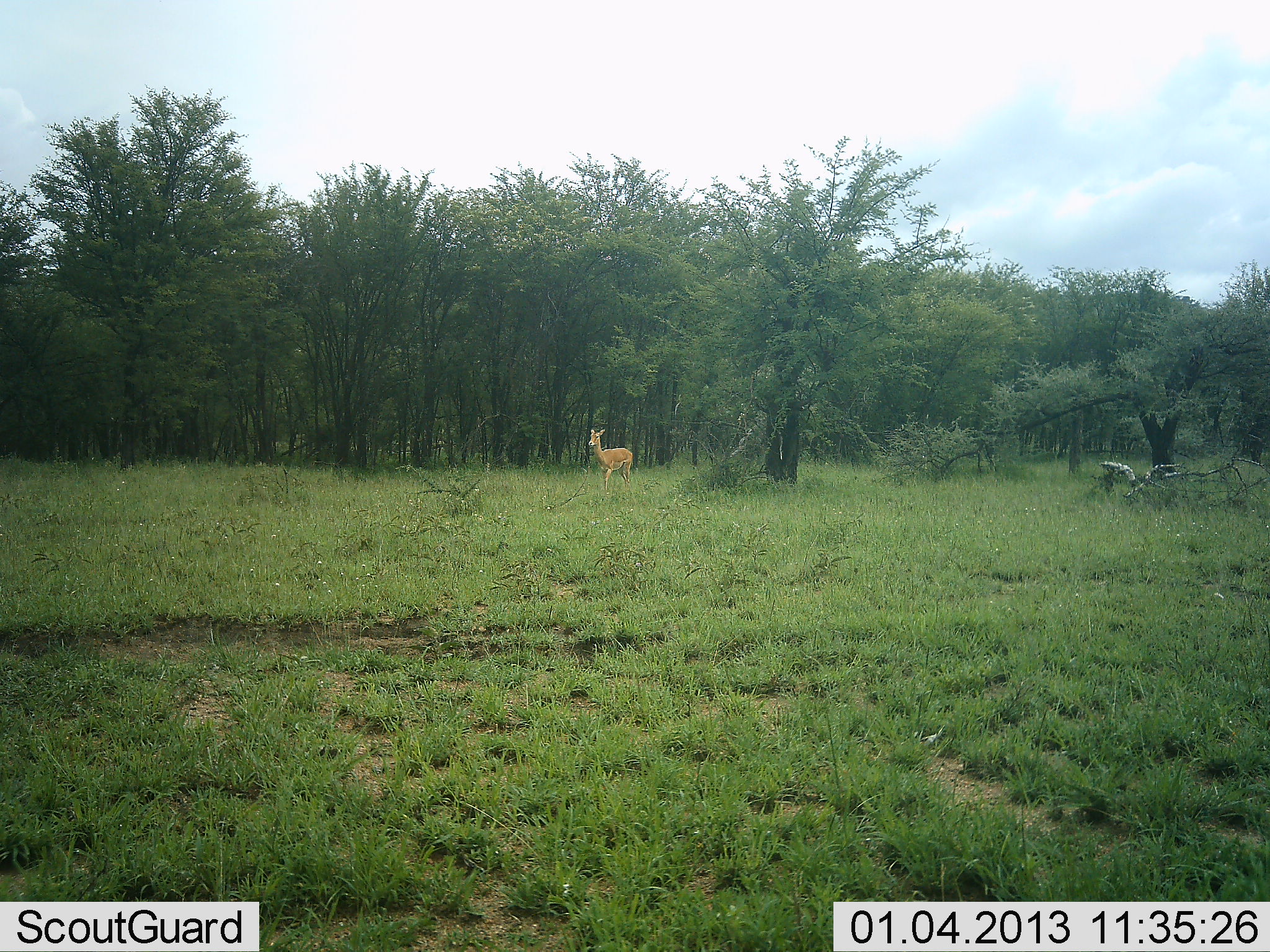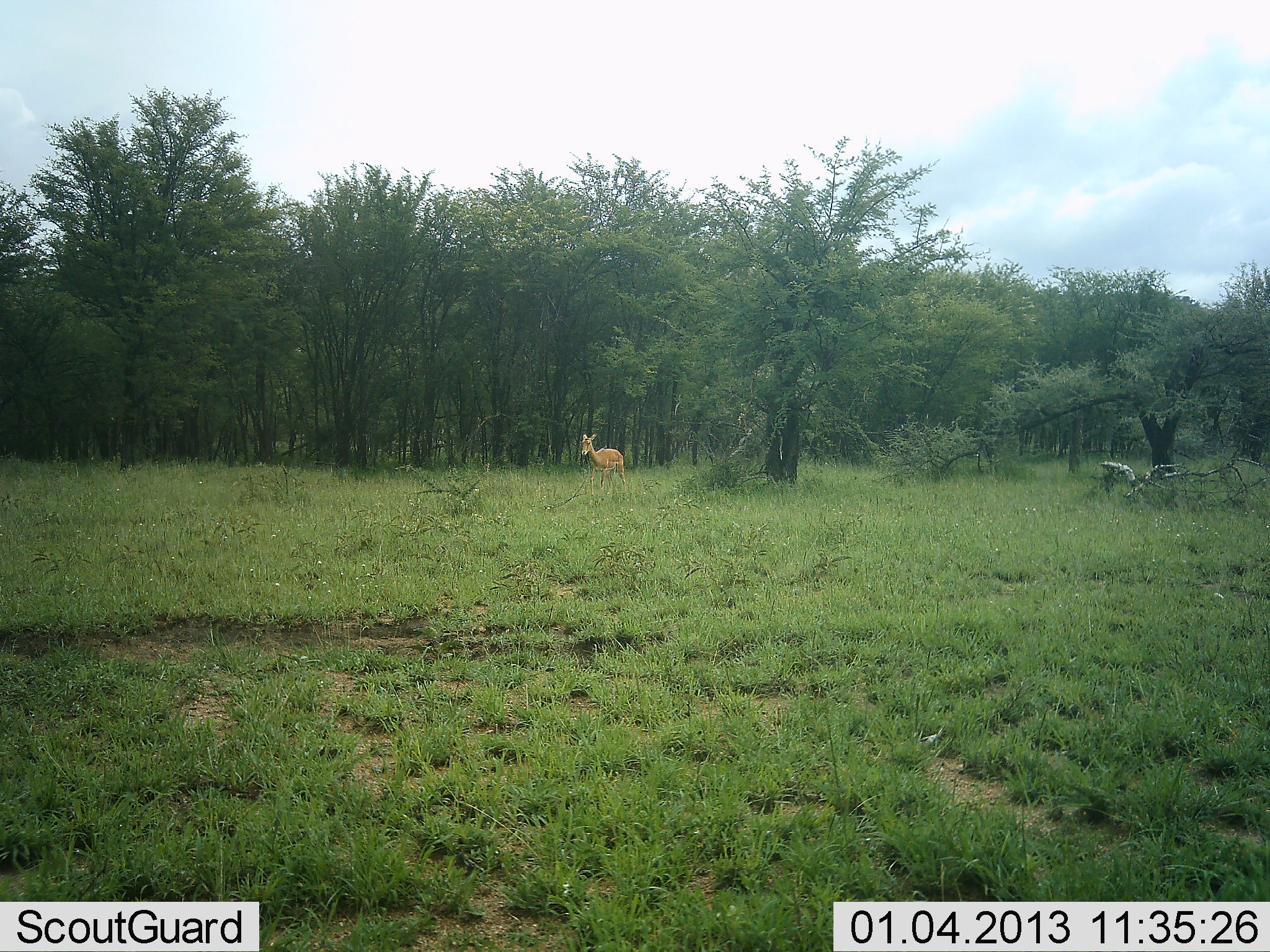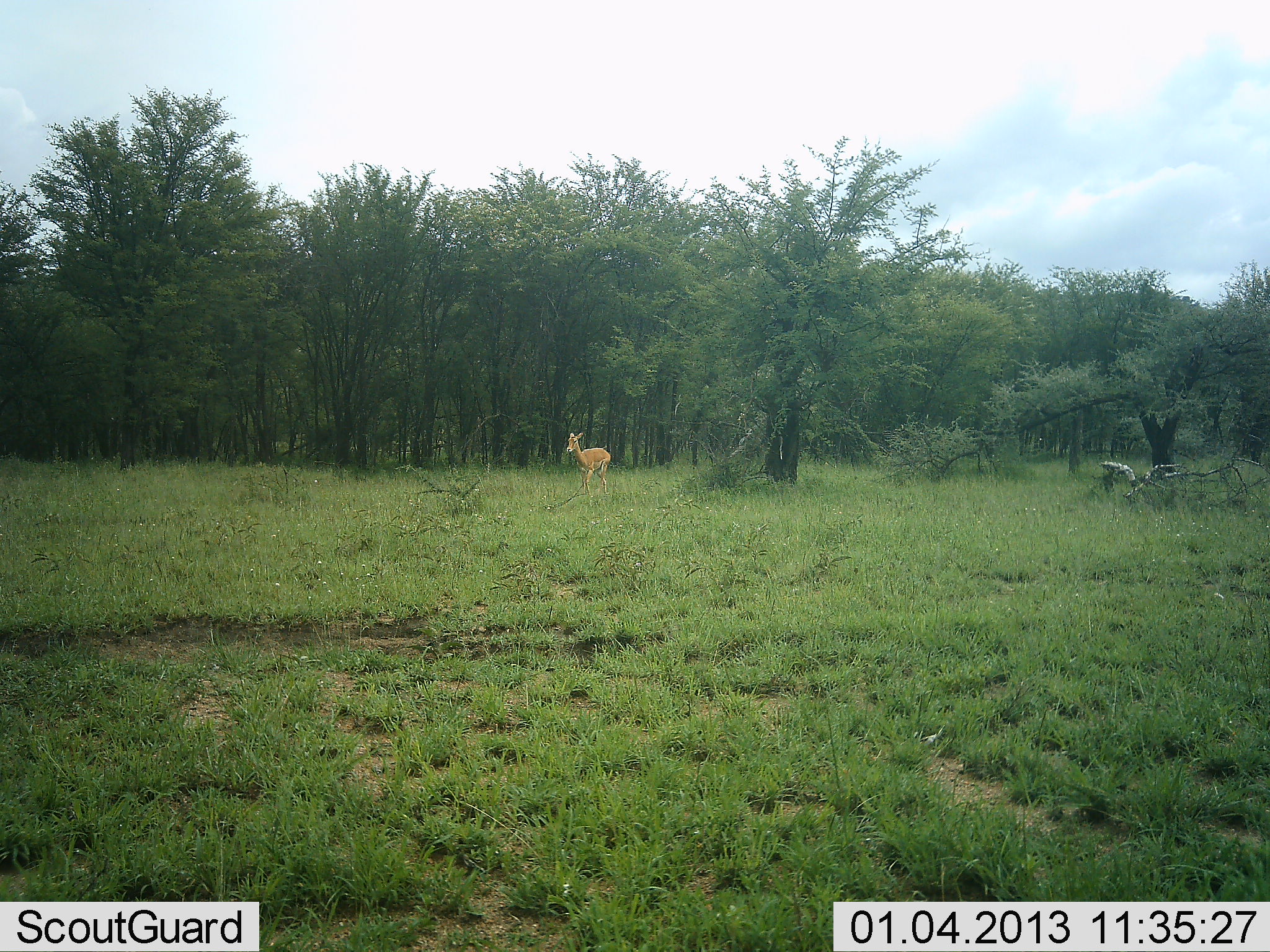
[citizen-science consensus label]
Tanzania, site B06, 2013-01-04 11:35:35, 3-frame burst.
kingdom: Animalia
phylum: Chordata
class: Mammalia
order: Artiodactyla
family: Bovidae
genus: Aepyceros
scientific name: Aepyceros melampus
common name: impala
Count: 1.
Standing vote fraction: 0%.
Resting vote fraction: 0%.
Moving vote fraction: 100%.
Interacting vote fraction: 0%.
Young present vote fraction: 0%.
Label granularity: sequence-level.